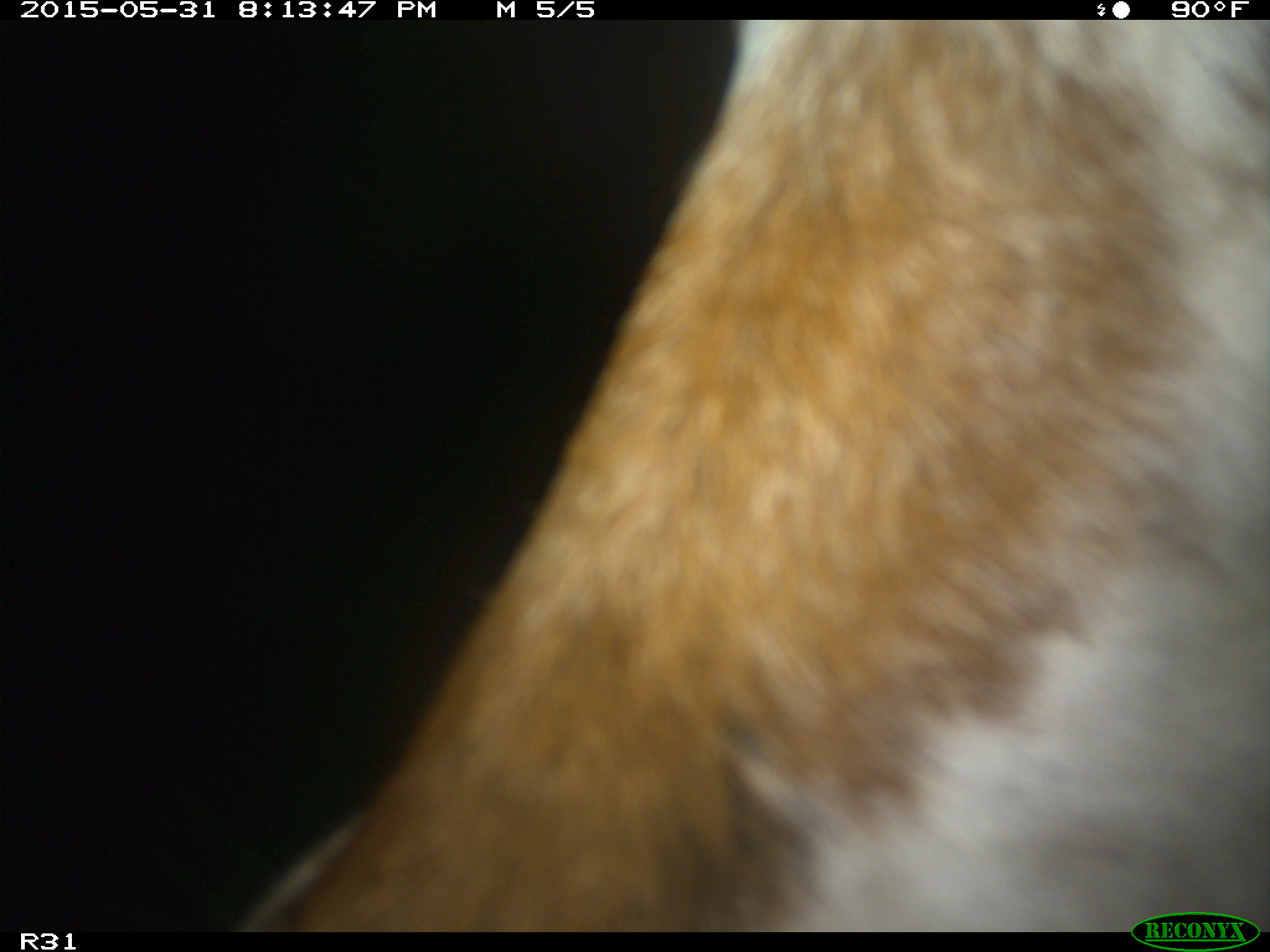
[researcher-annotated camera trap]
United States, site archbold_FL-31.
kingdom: Animalia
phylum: Chordata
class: Mammalia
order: Artiodactyla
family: Bovidae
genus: Bos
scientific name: Bos taurus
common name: domestic cow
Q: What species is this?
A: Bos taurus (domestic cow).